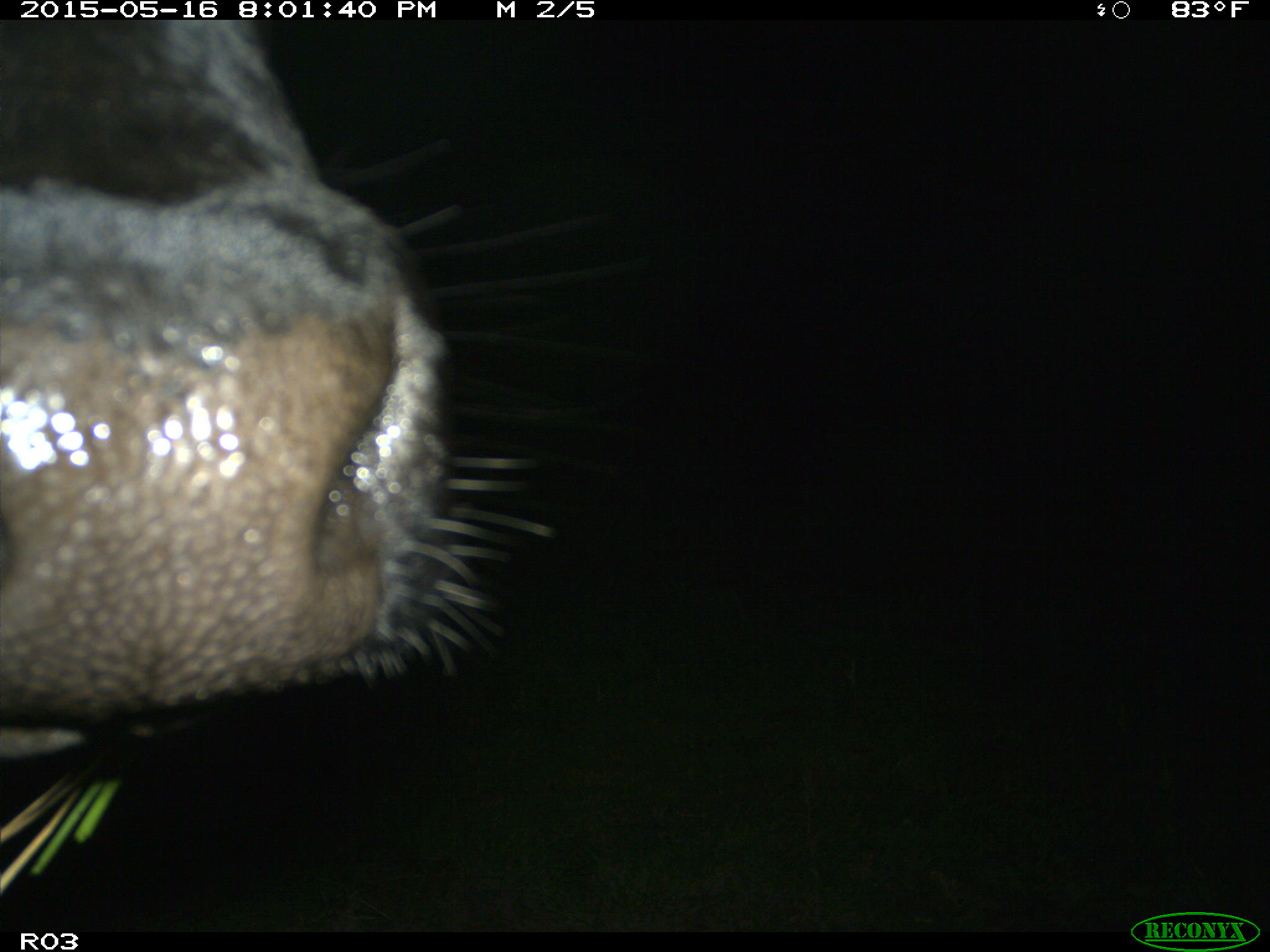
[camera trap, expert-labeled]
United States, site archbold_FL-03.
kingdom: Animalia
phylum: Chordata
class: Mammalia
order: Artiodactyla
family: Bovidae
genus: Bos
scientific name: Bos taurus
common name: domestic cow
Bos taurus (domestic cow).